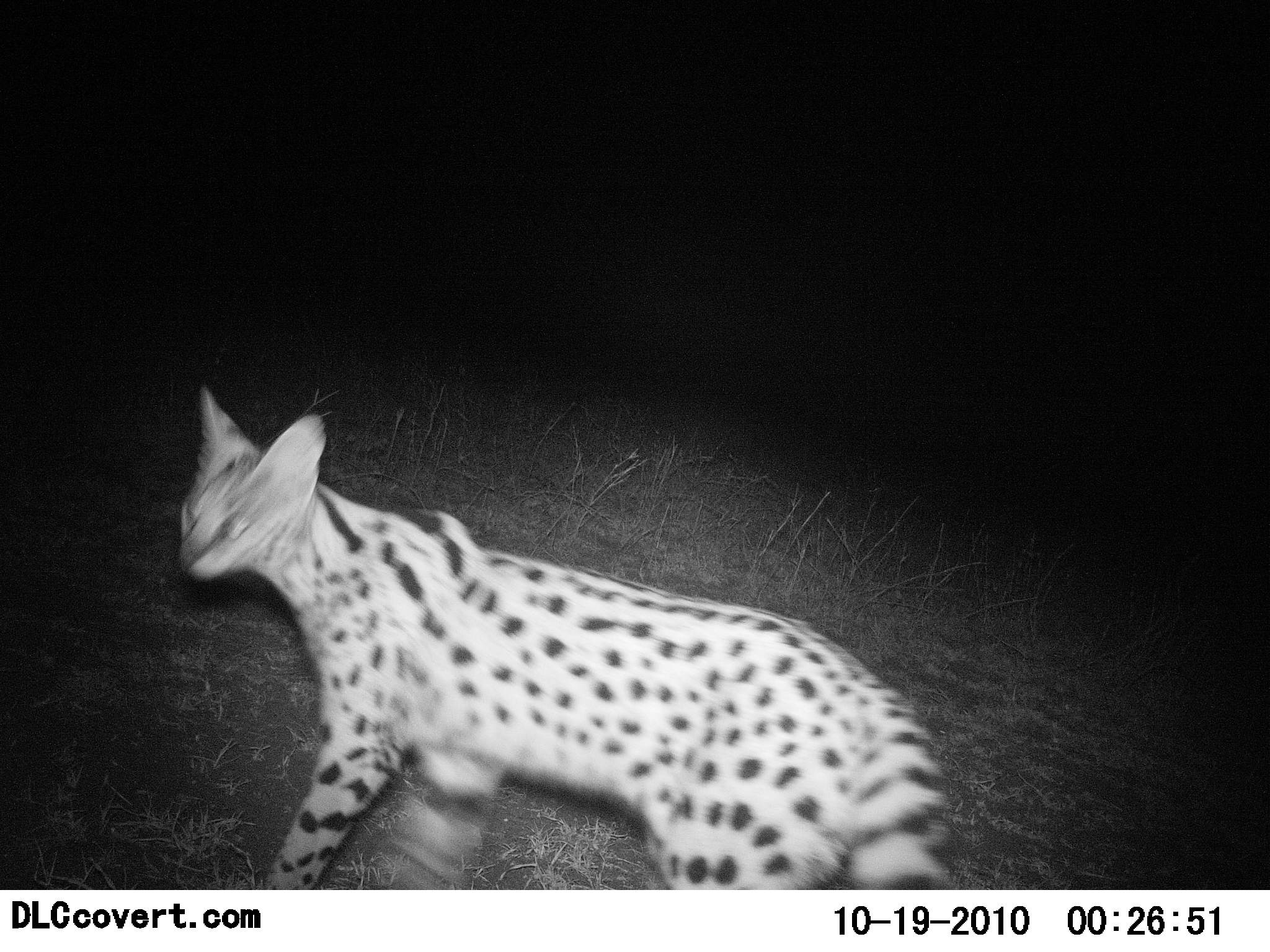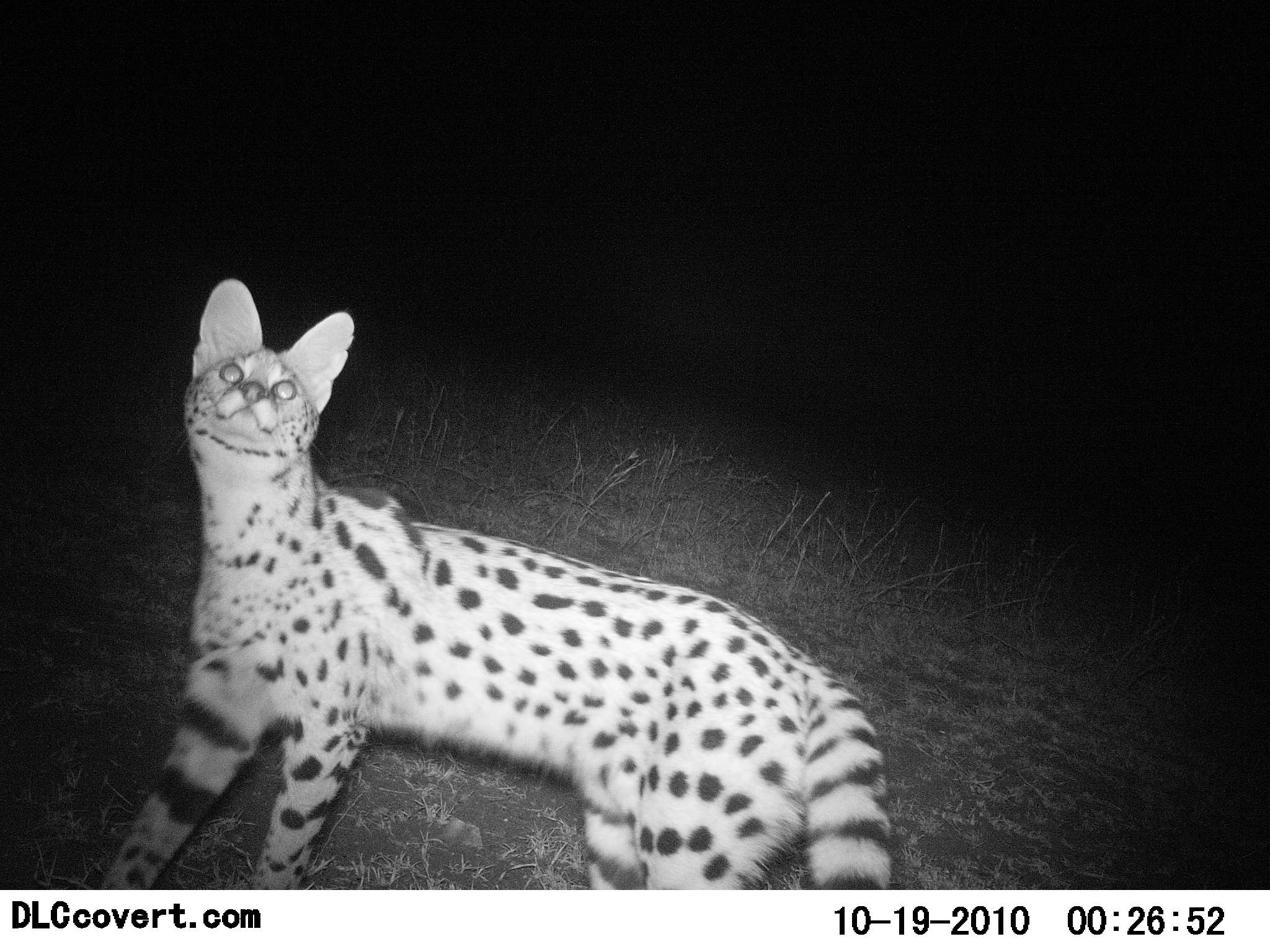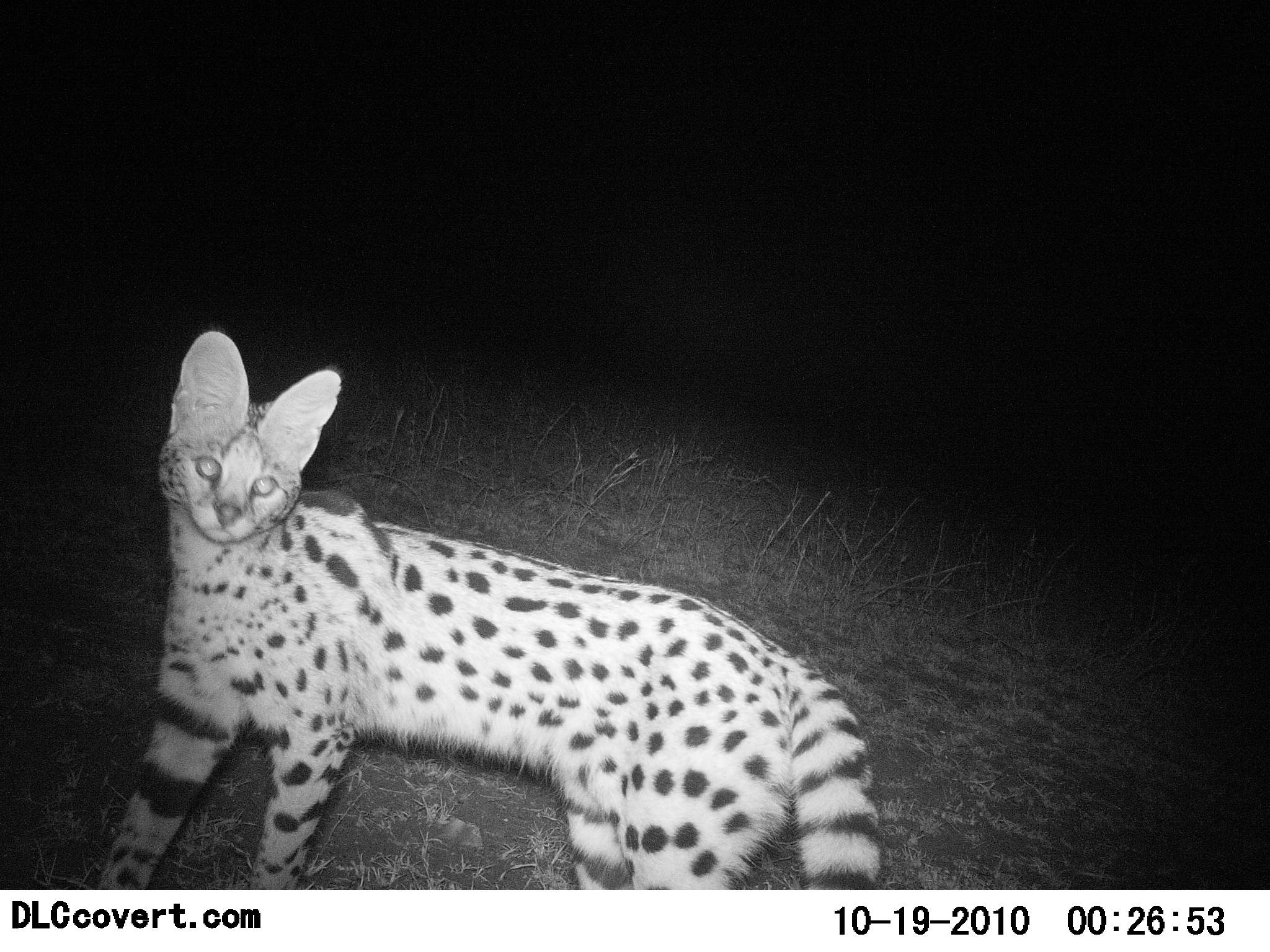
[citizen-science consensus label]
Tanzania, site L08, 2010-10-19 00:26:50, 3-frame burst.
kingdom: Animalia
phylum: Chordata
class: Mammalia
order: Carnivora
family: Felidae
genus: Leptailurus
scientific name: Leptailurus serval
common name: serval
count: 1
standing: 79%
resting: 0%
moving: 29%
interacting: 7%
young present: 0%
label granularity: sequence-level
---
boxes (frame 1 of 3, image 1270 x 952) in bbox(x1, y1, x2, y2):
animal: bbox(172, 384, 957, 890)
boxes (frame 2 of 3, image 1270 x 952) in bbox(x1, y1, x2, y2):
animal: bbox(104, 277, 894, 890)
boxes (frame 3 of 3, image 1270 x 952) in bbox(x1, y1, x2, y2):
animal: bbox(89, 329, 887, 889)